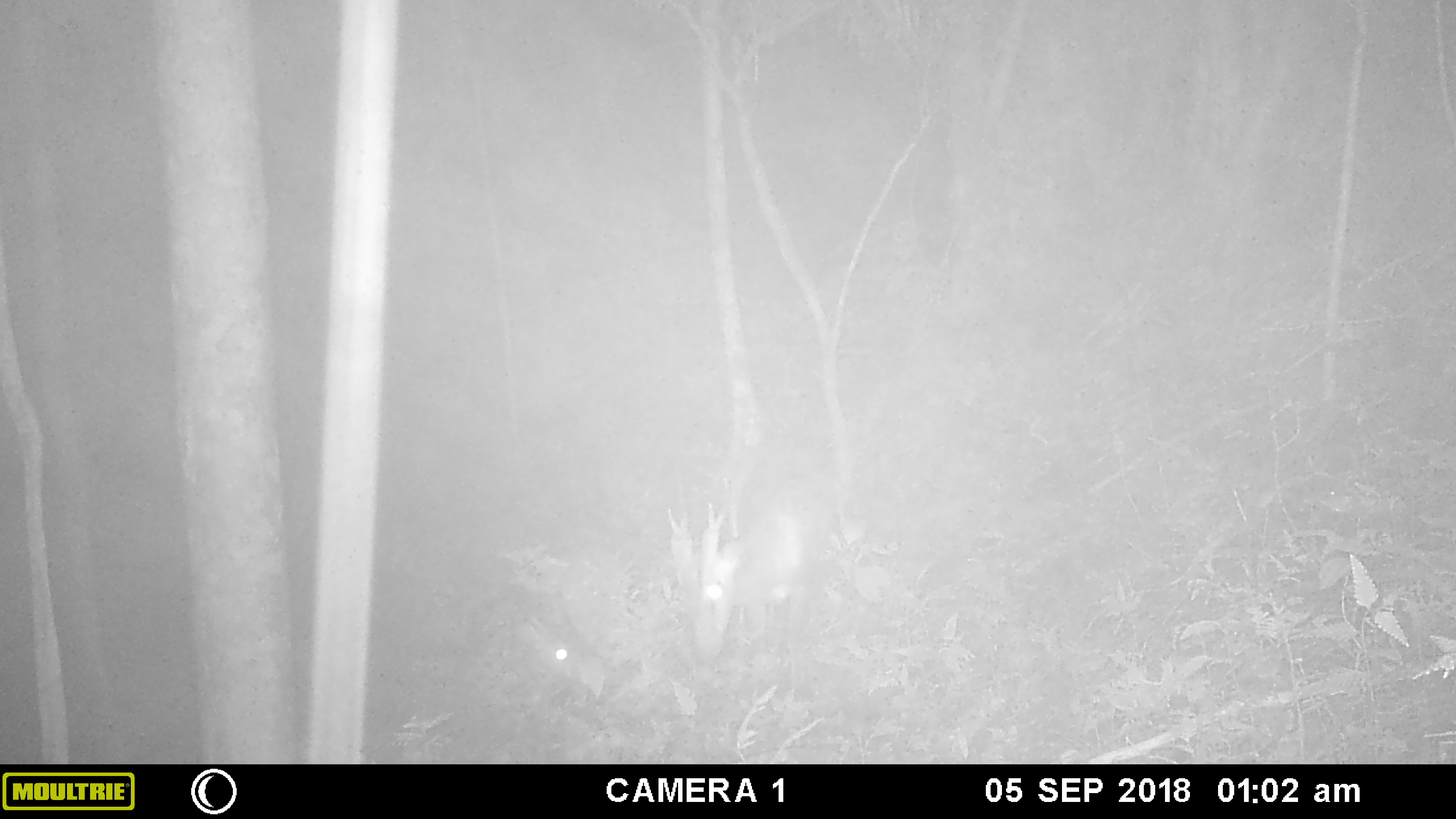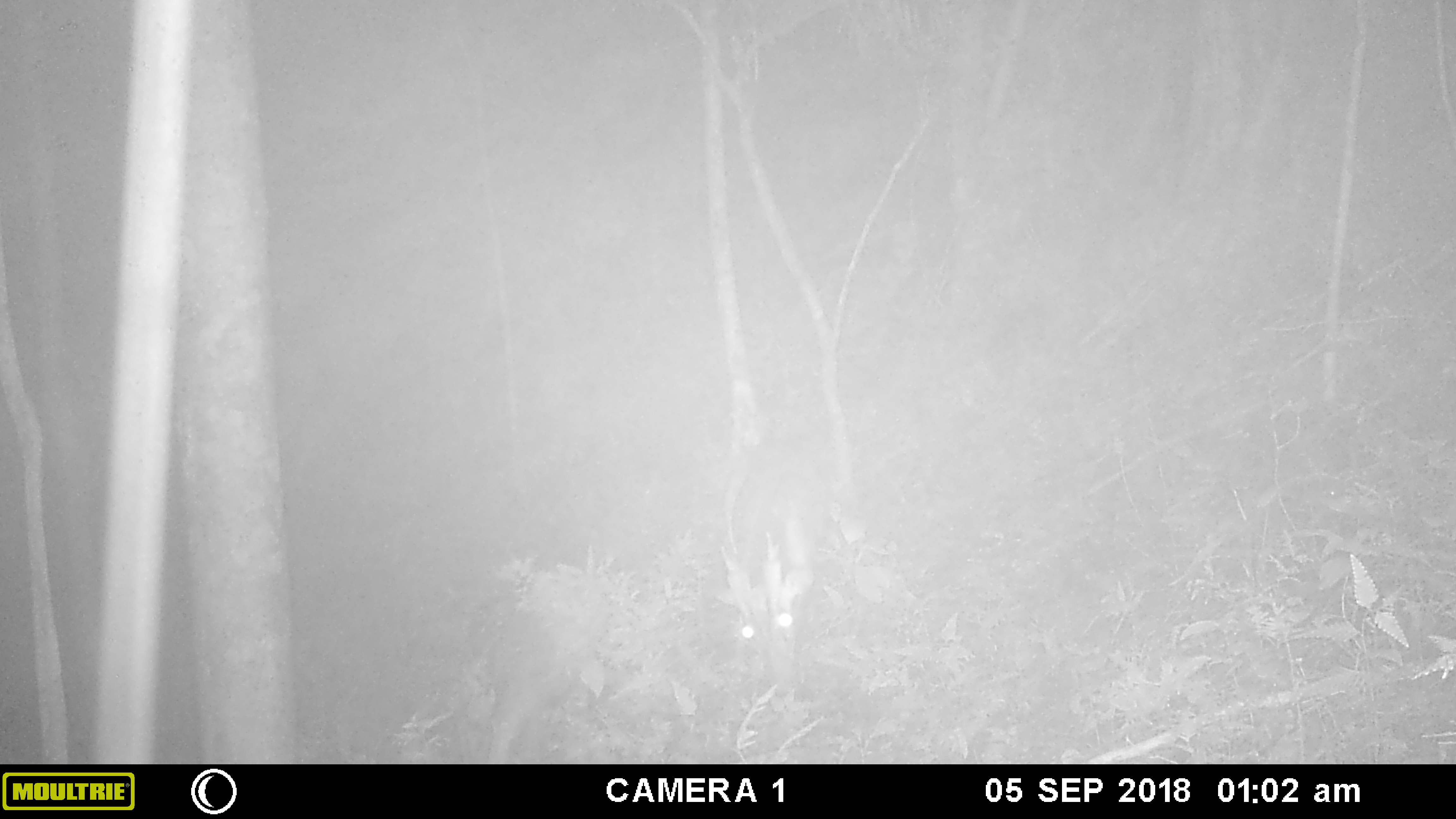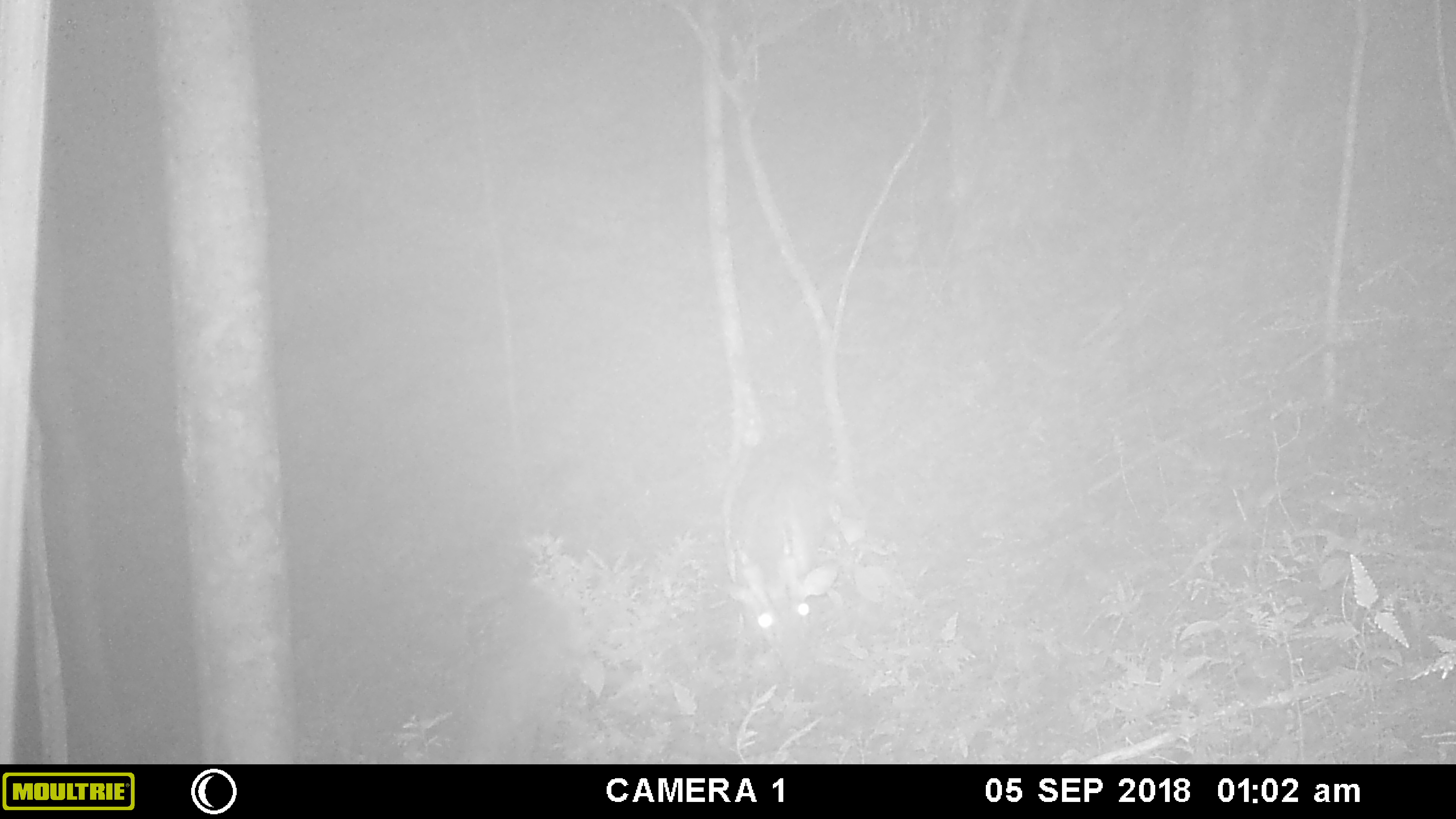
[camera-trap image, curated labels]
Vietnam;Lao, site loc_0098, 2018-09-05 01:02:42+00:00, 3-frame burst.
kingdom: Animalia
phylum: Chordata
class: Mammalia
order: Artiodactyla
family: Cervidae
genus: Muntiacus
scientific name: Muntiacus vuquangensis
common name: large-antlered muntjac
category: large antlered muntjac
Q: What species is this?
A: Large antlered muntjac (large-antlered muntjac) (Muntiacus vuquangensis).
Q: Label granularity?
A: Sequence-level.